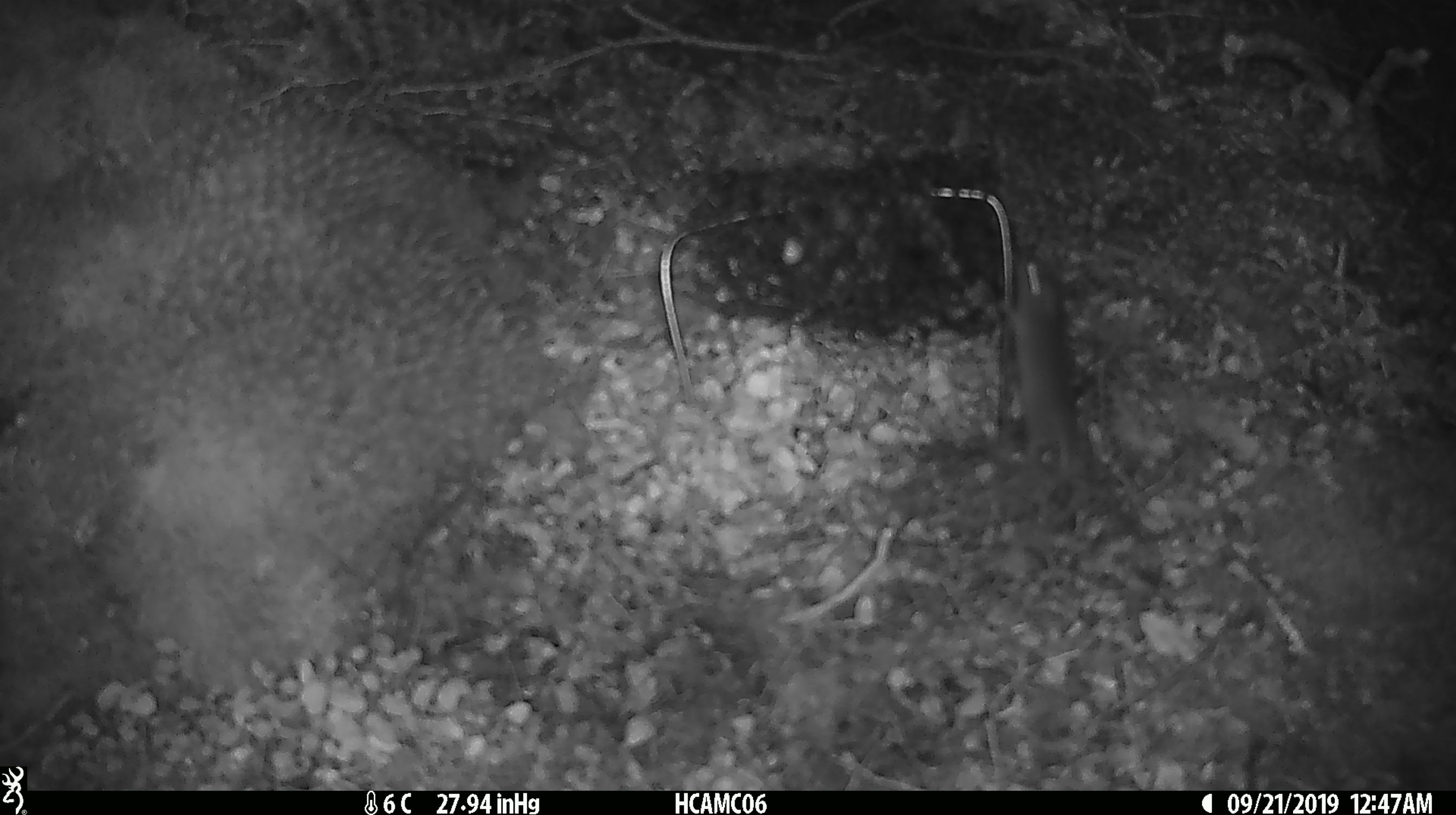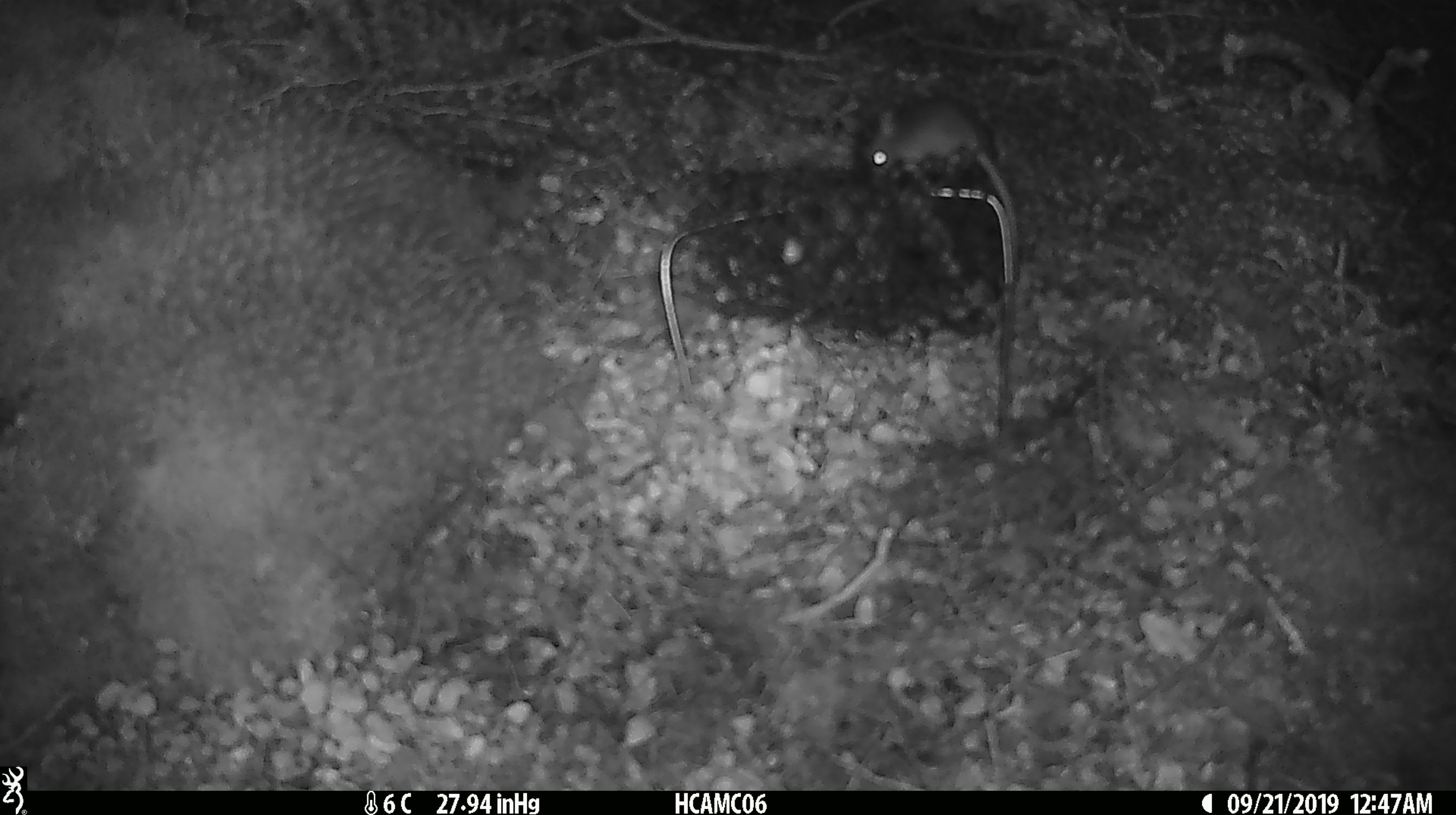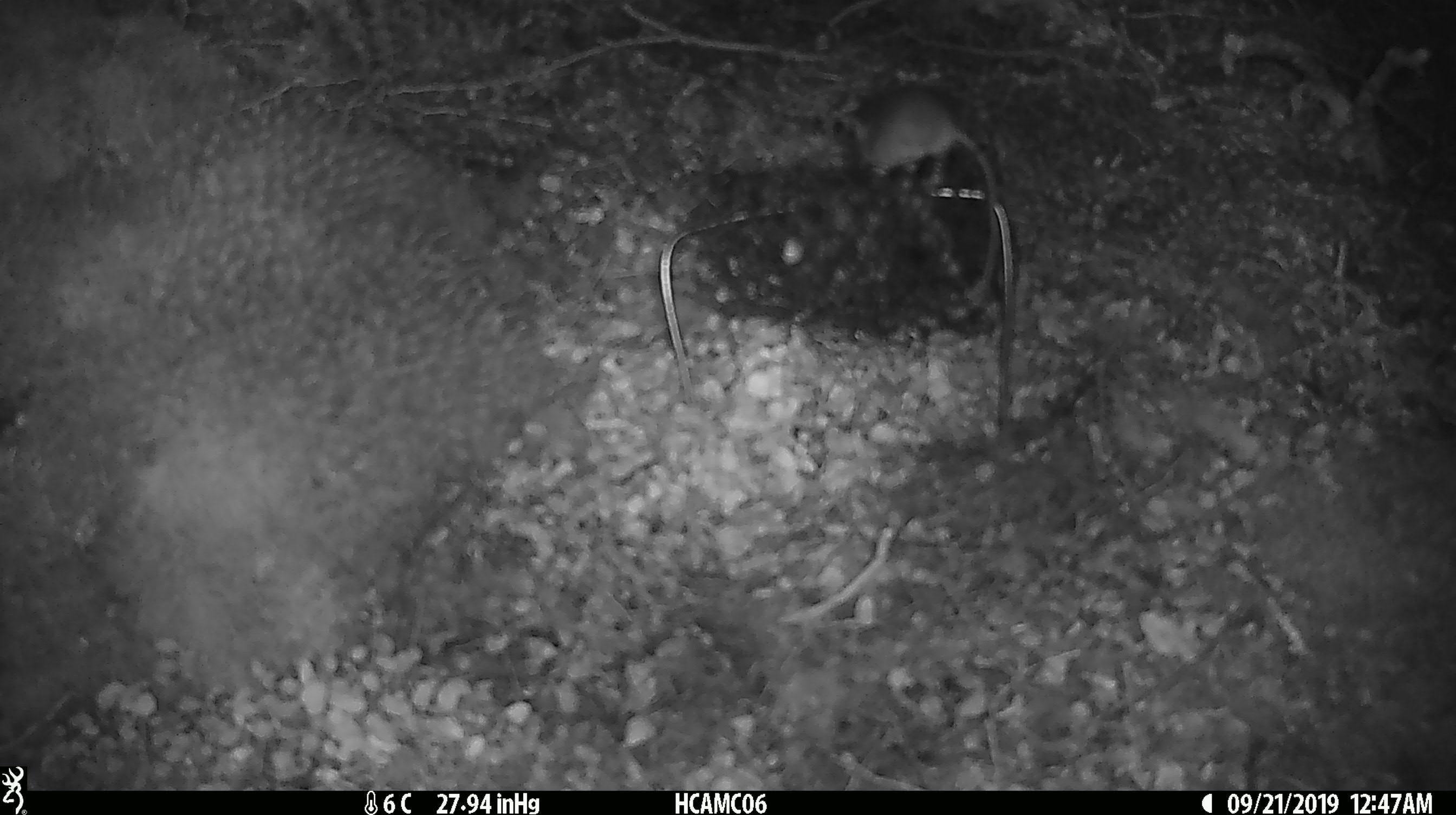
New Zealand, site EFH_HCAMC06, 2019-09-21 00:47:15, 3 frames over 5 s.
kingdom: Animalia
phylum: Chordata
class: Mammalia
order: Rodentia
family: Muridae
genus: Mus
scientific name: Mus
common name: mouse